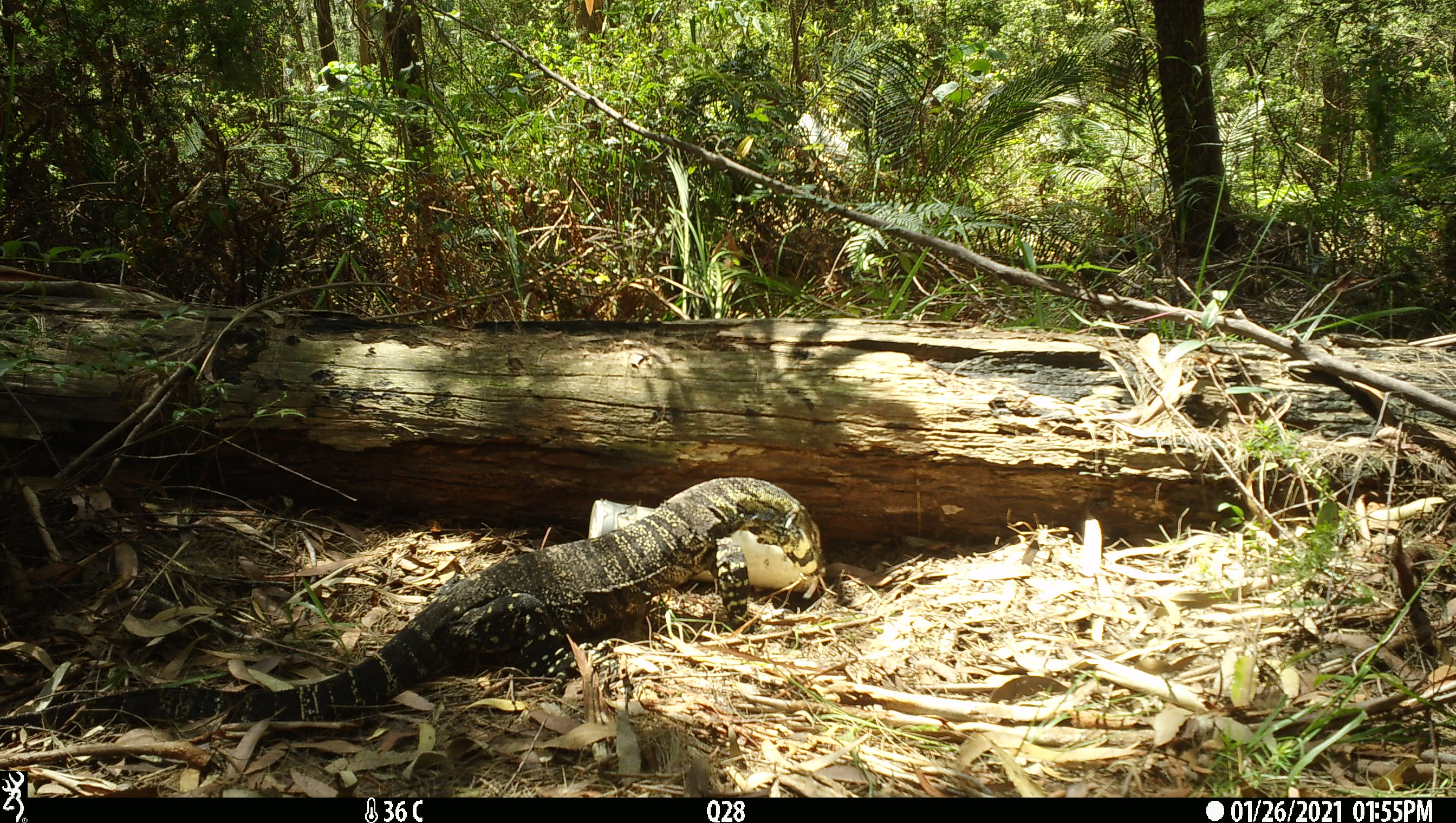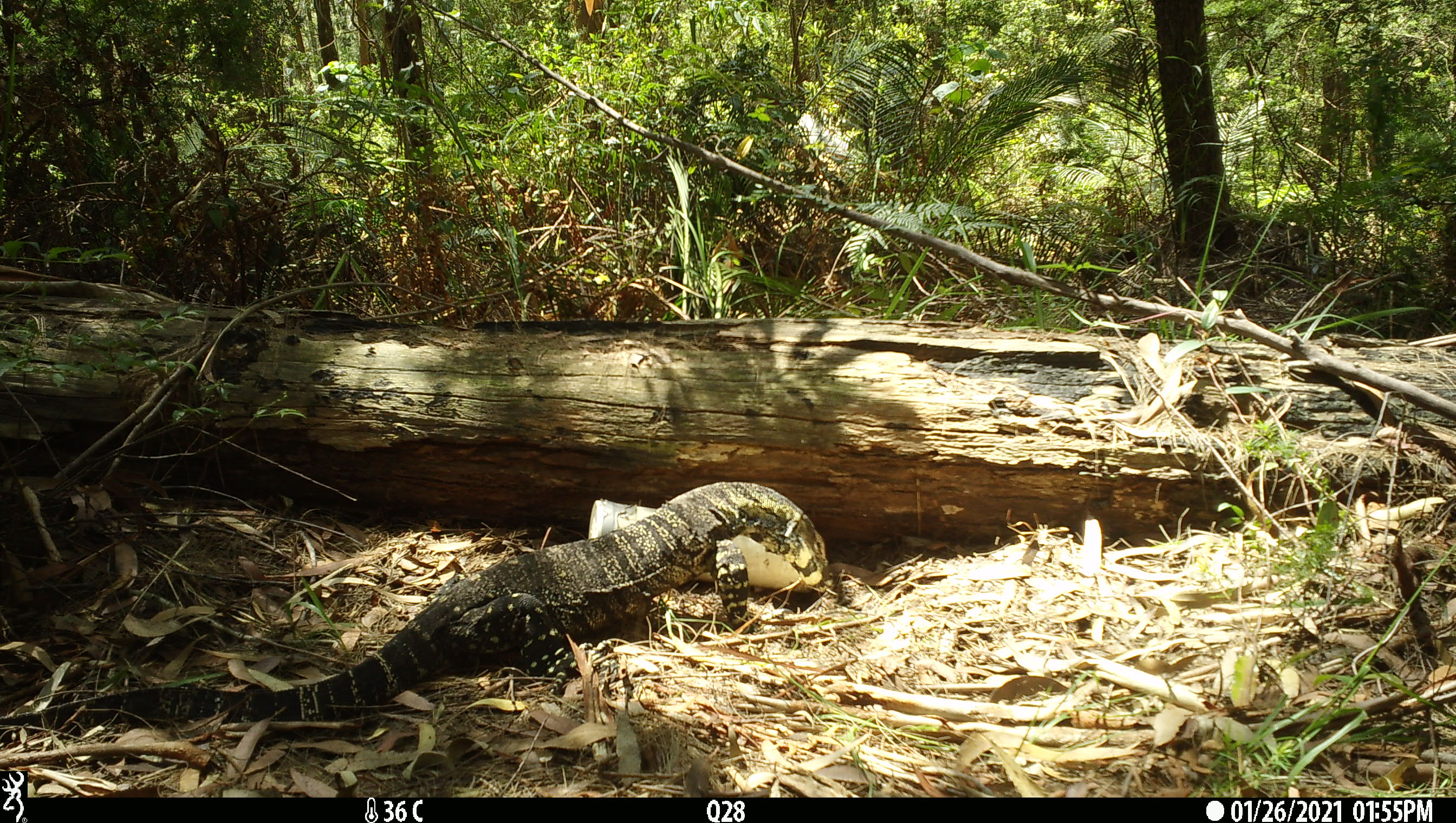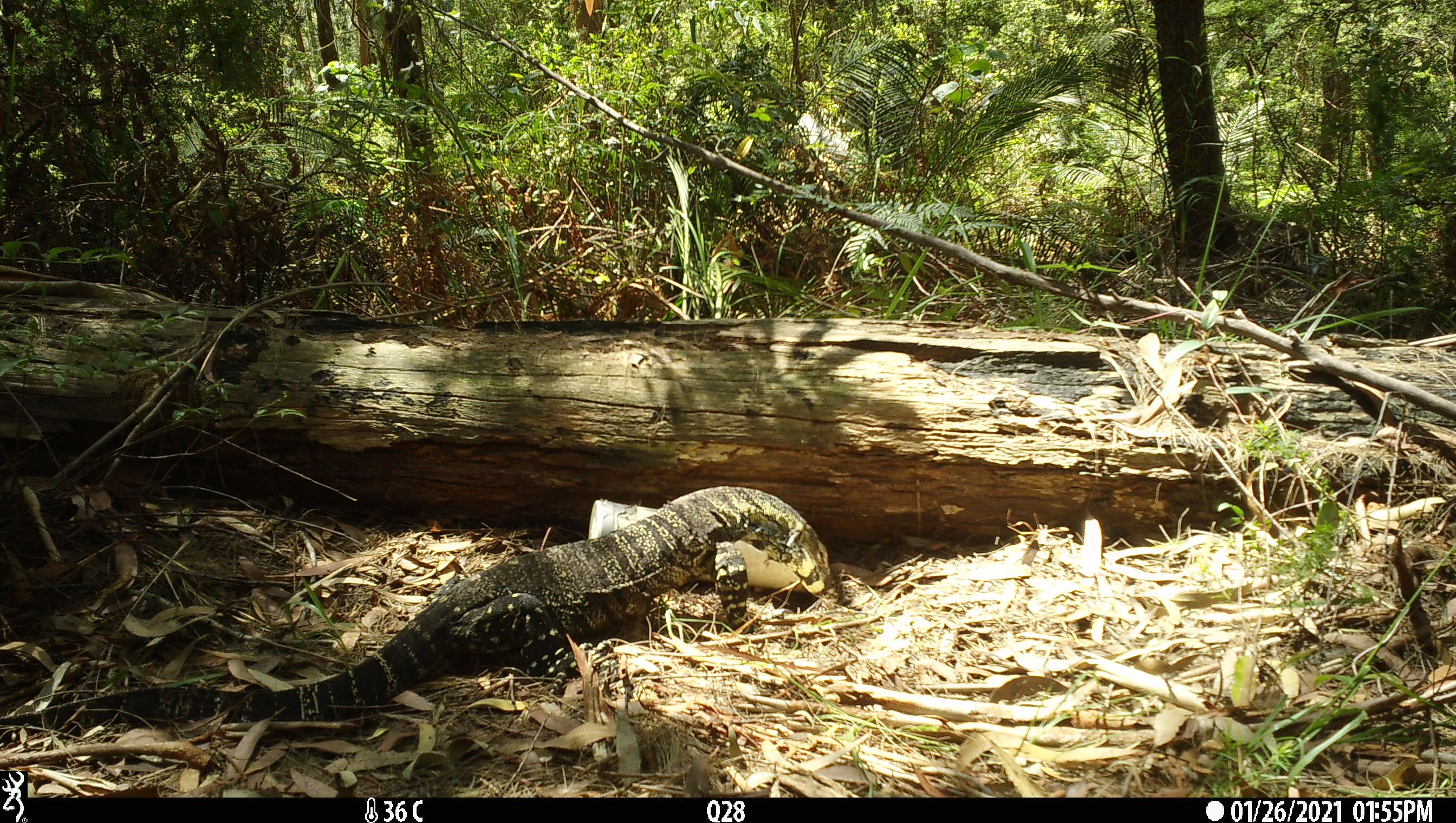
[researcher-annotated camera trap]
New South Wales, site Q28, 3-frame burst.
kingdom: Animalia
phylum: Chordata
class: Reptilia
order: Squamata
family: Varanidae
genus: Varanus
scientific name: Varanus varius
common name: lace monitor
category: goanna